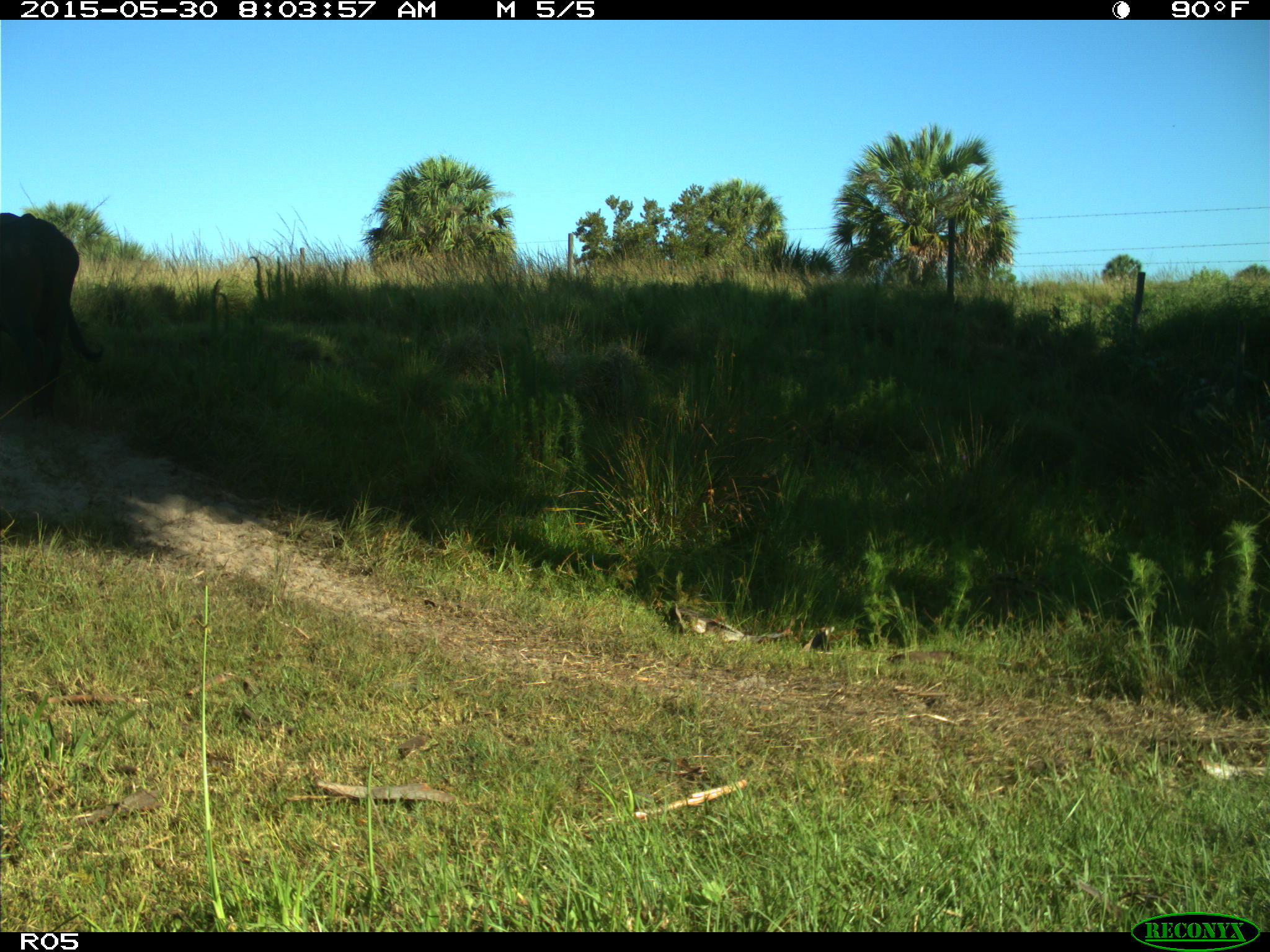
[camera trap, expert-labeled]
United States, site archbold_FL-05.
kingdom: Animalia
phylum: Chordata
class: Mammalia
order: Artiodactyla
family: Bovidae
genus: Bos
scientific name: Bos taurus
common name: domestic cow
Bos taurus (domestic cow).